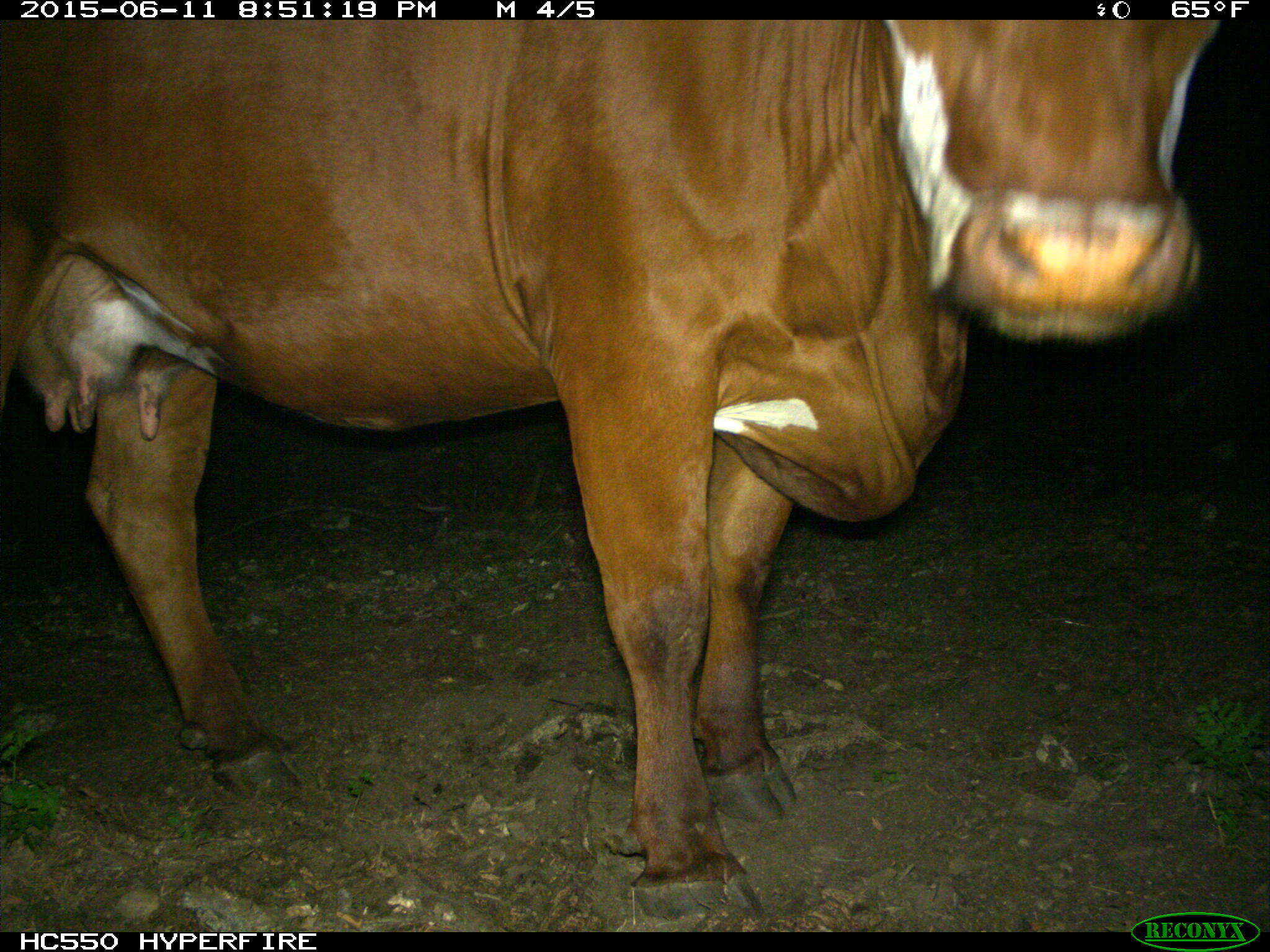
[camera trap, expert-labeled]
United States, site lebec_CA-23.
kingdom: Animalia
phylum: Chordata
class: Mammalia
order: Artiodactyla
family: Bovidae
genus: Bos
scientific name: Bos taurus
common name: domestic cow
Bos taurus (domestic cow).